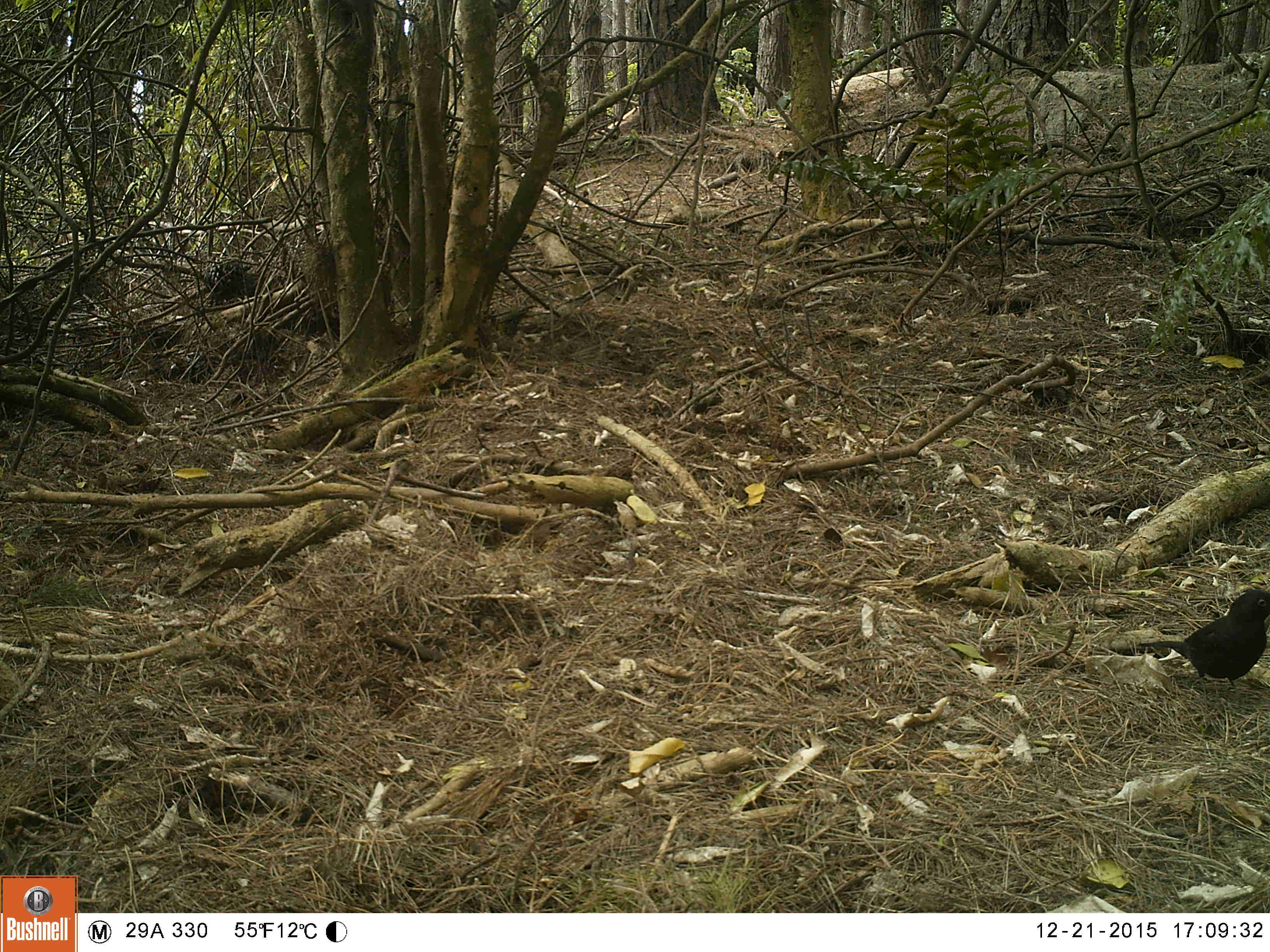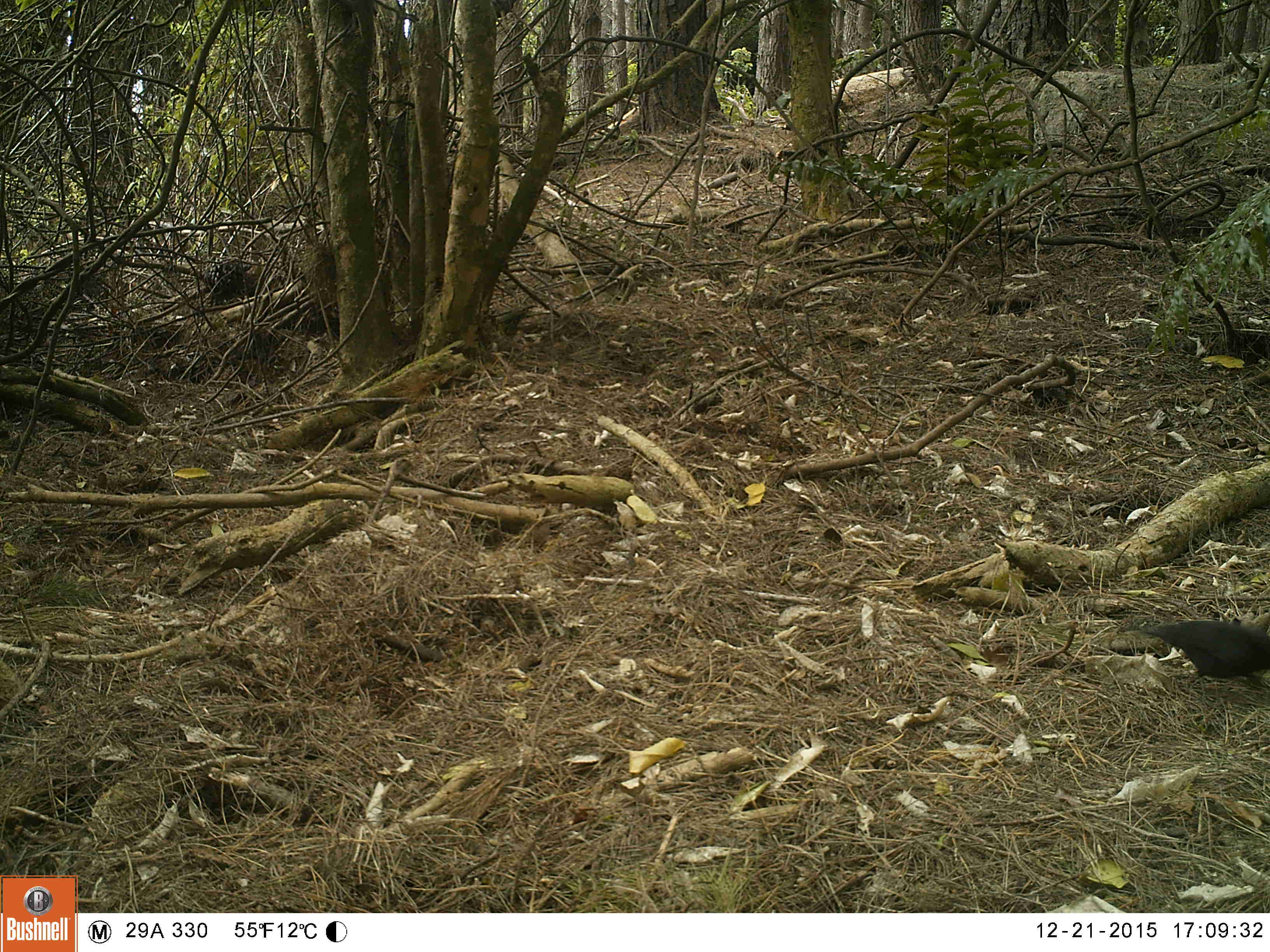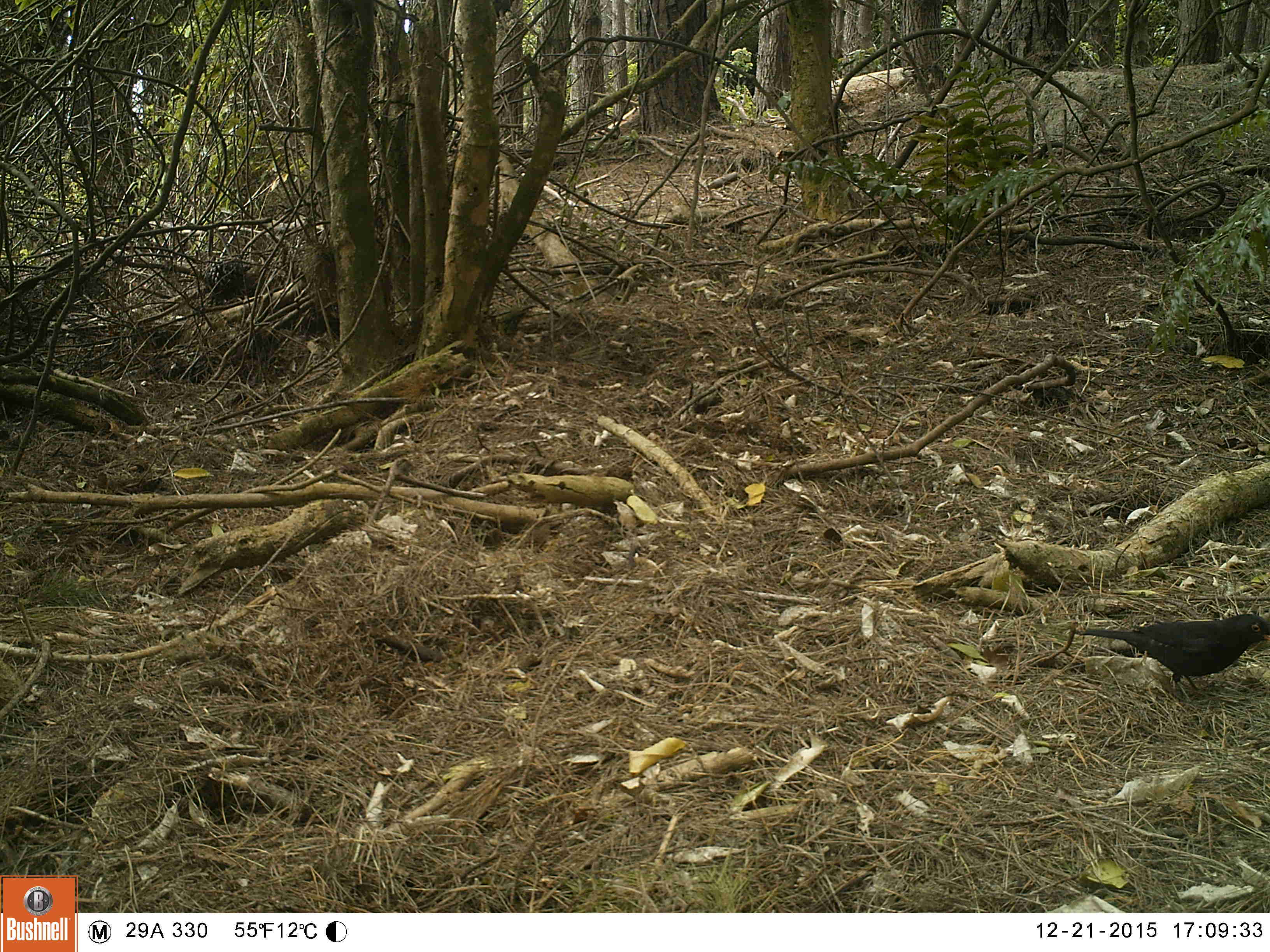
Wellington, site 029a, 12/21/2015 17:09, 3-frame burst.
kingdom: Animalia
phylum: Chordata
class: Aves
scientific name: Aves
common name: bird